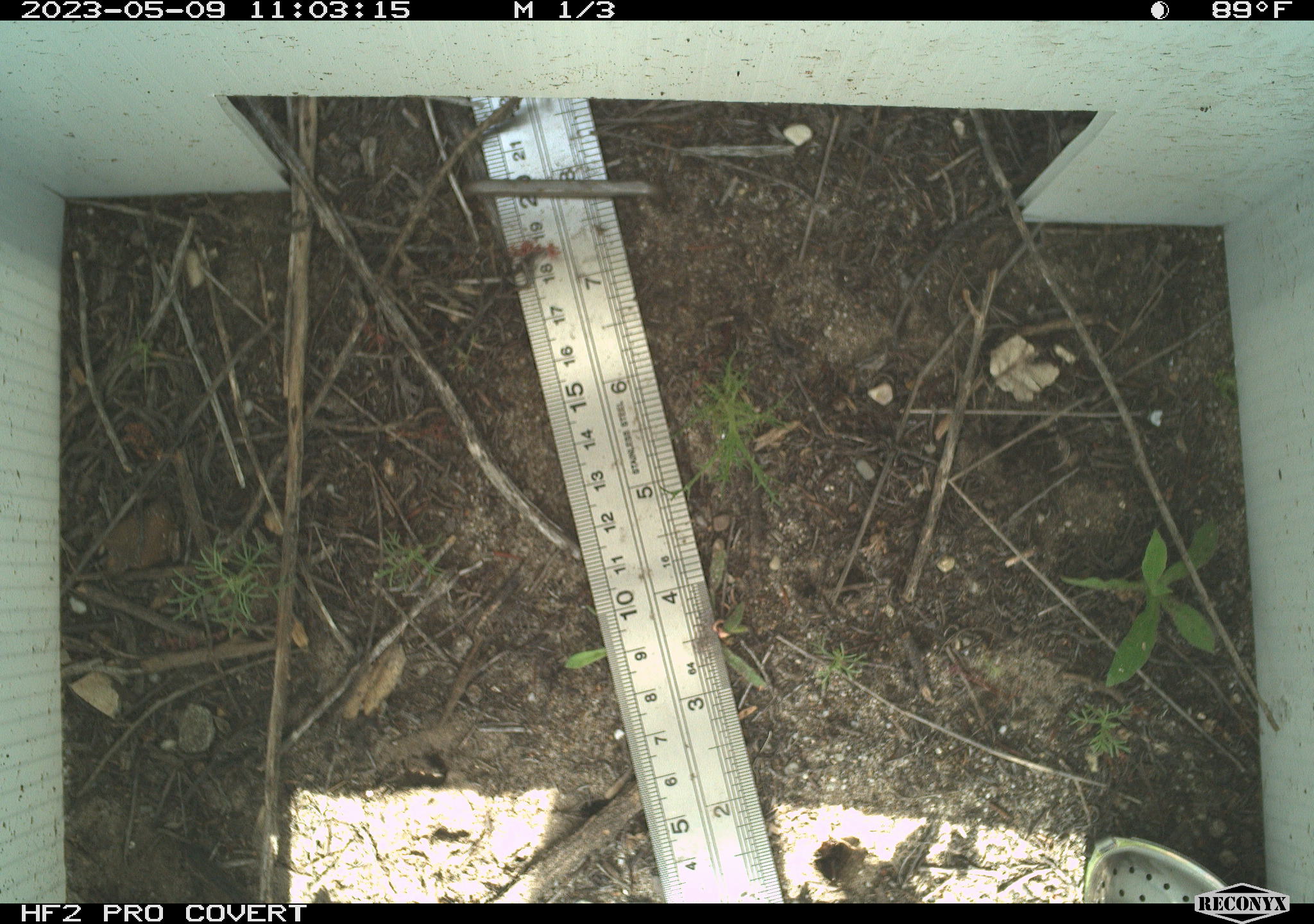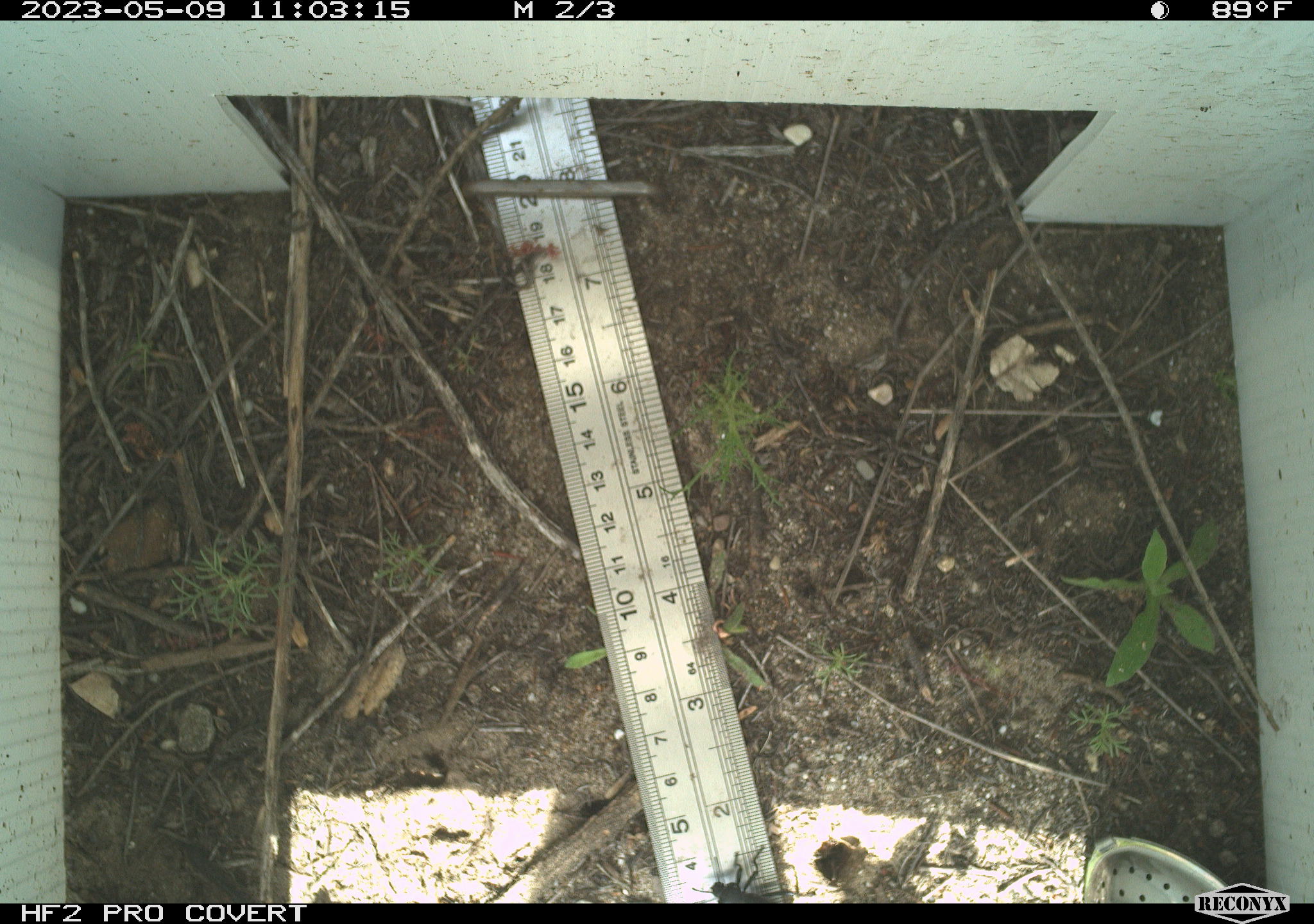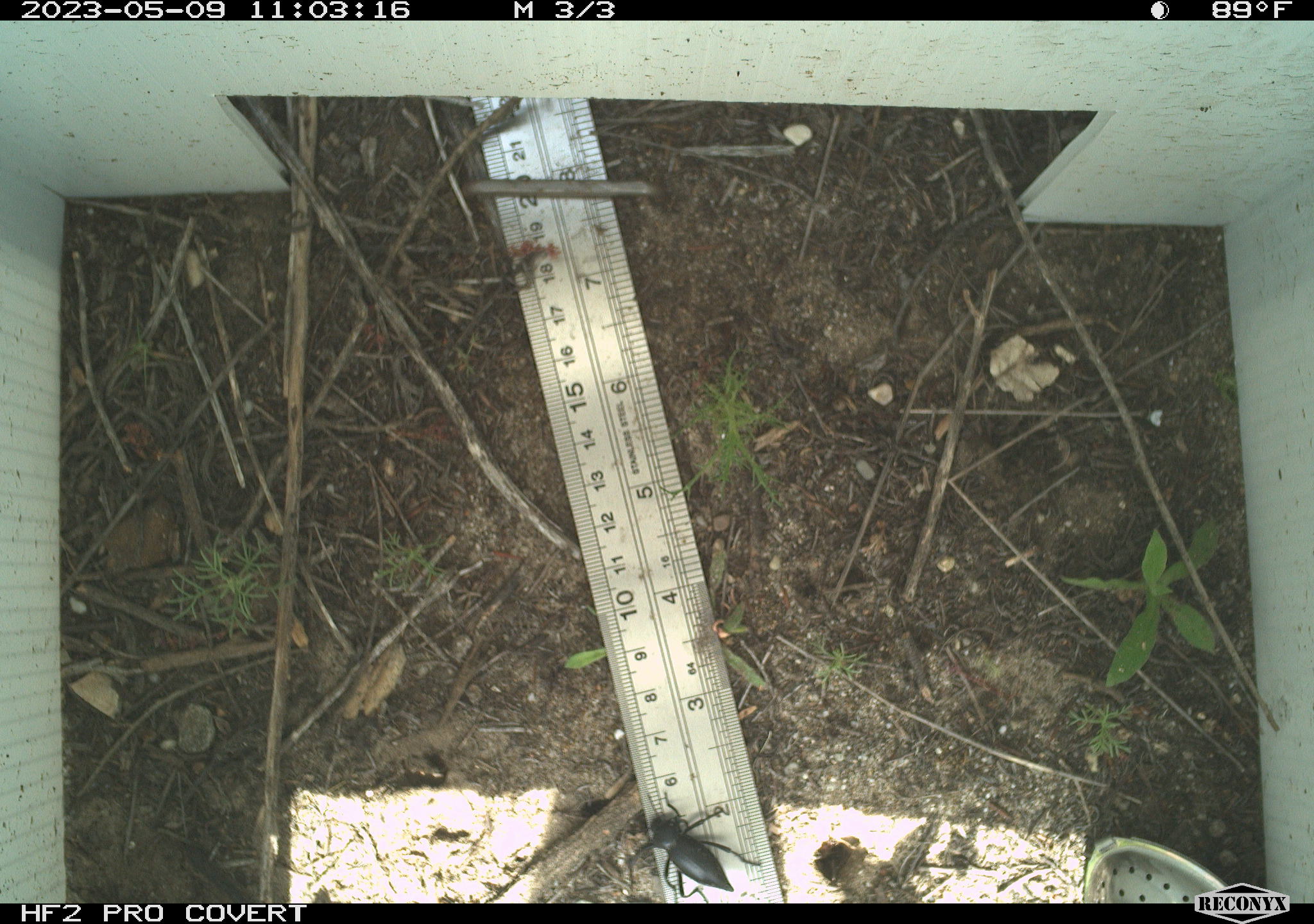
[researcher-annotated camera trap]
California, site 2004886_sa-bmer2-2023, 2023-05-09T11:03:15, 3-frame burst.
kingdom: Animalia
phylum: Arthropoda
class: Insecta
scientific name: Insecta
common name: insect